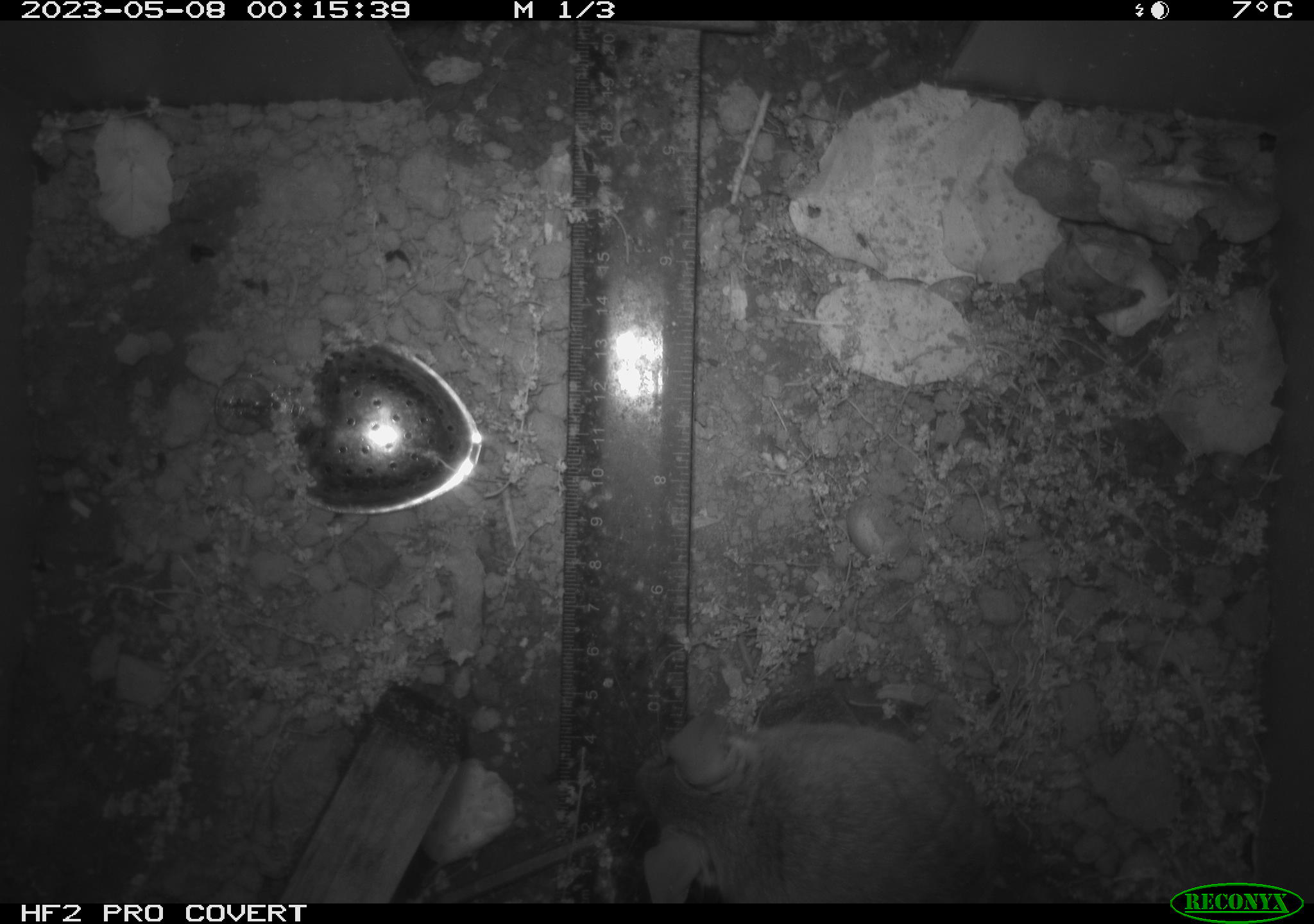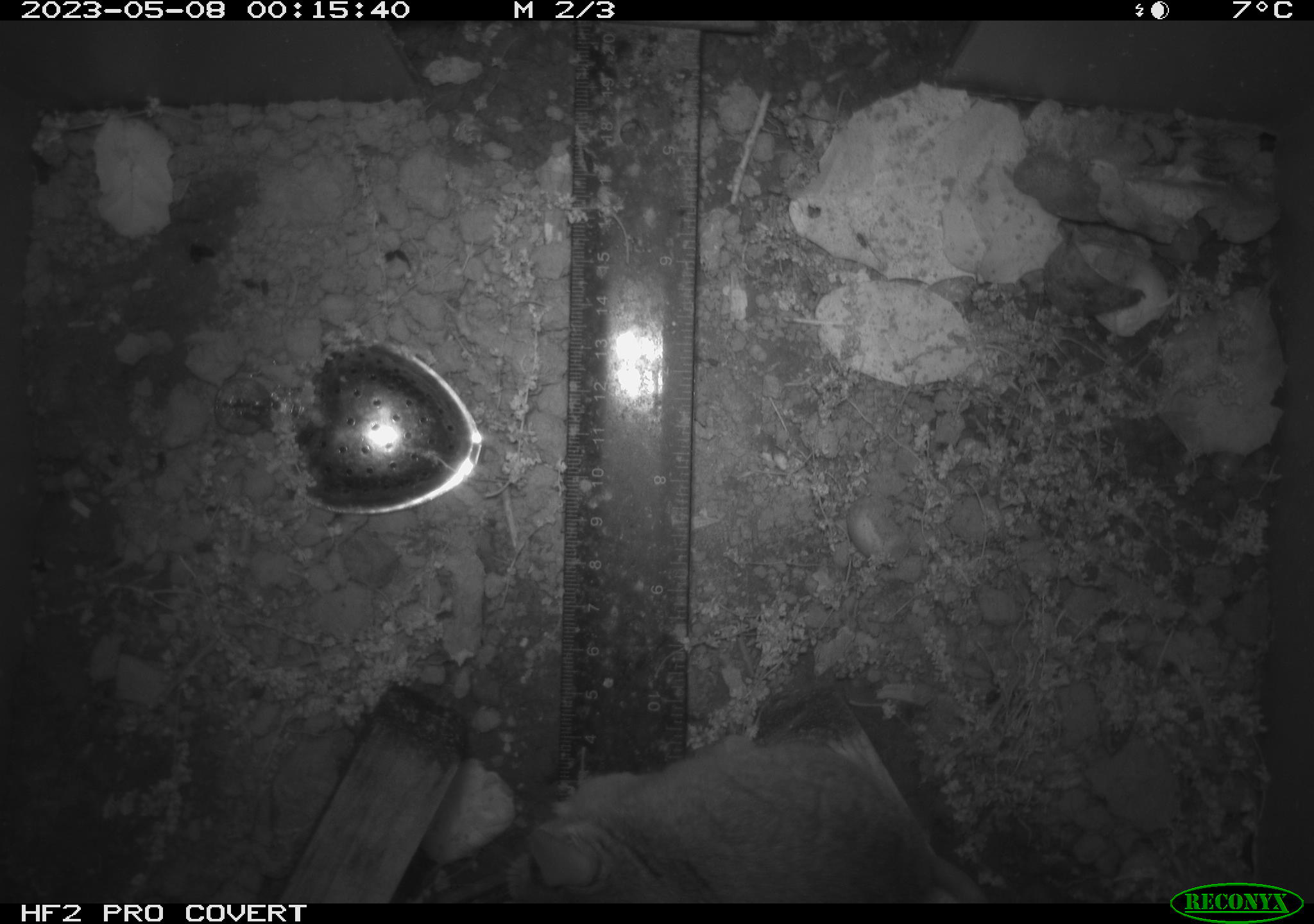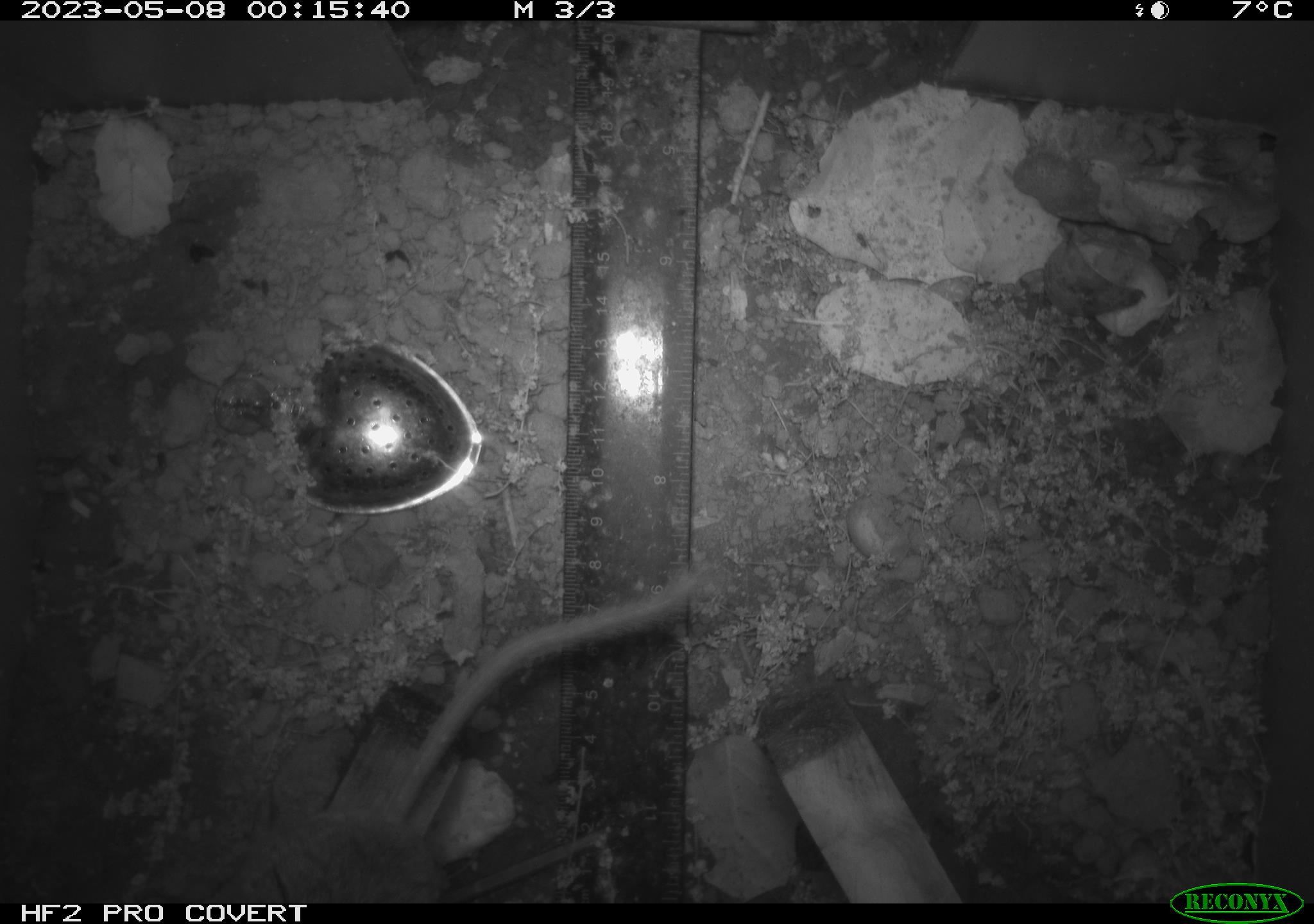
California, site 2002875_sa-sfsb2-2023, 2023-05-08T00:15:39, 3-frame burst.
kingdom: Animalia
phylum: Chordata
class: Mammalia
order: Rodentia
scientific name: Rodentia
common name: mouse species